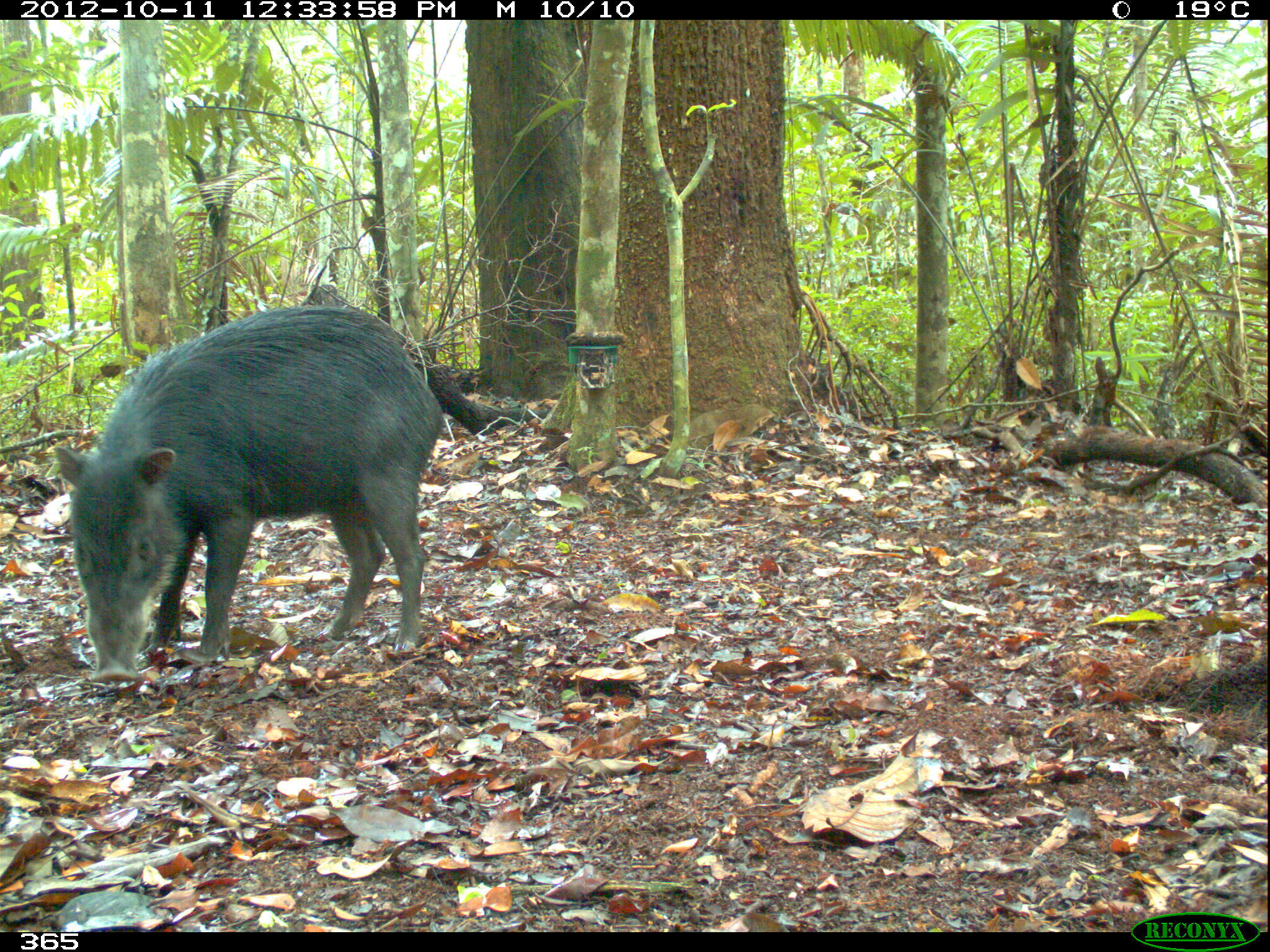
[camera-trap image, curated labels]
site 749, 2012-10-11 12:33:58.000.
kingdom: Animalia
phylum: Chordata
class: Mammalia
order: Artiodactyla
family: Tayassuidae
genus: Tayassu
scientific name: Tayassu pecari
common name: white-lipped peccary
Tayassu pecari (white-lipped peccary).